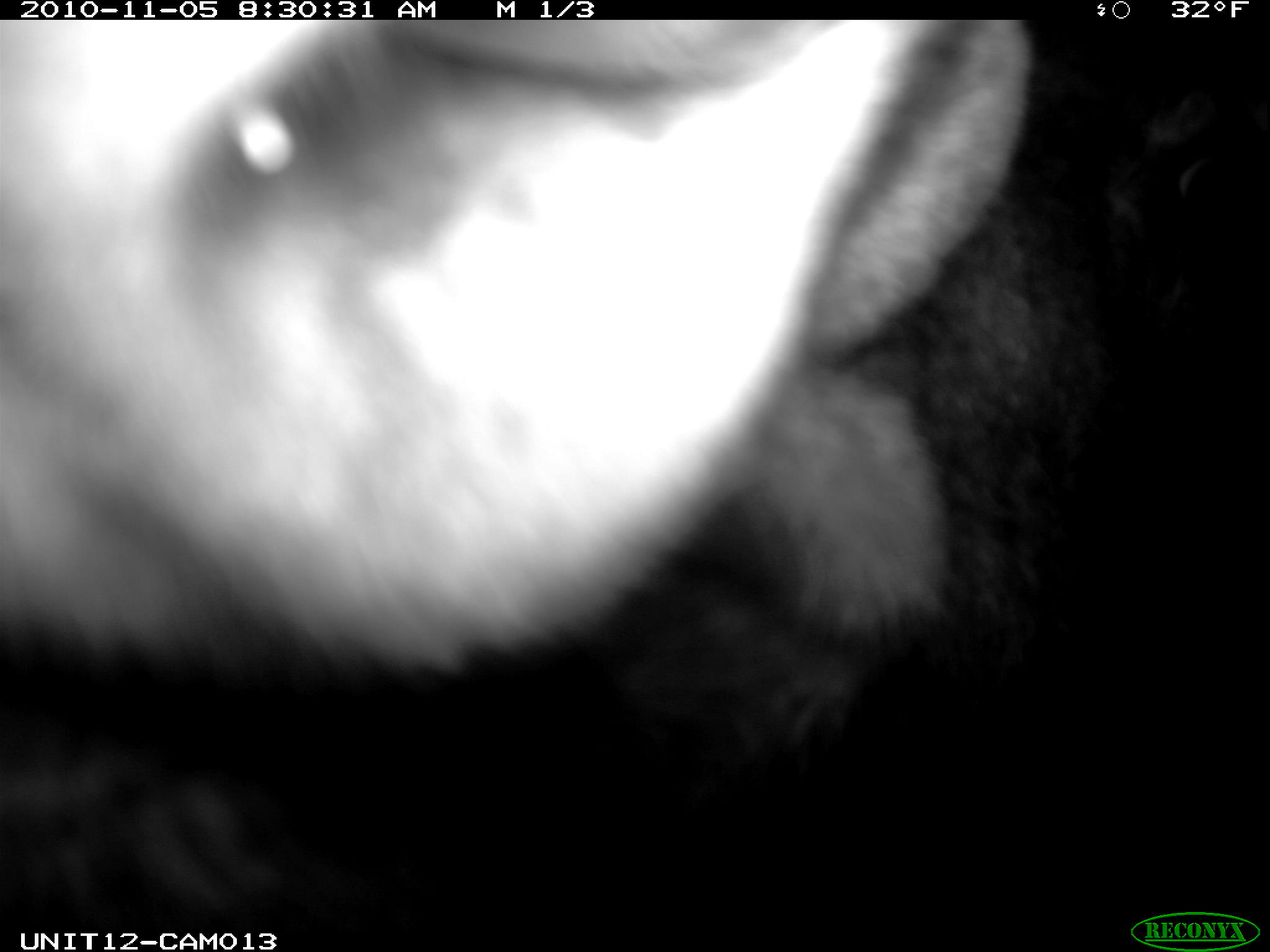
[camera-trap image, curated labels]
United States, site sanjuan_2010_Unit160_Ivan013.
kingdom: Animalia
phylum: Chordata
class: Mammalia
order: Artiodactyla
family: Cervidae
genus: Alces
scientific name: Alces alces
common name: moose